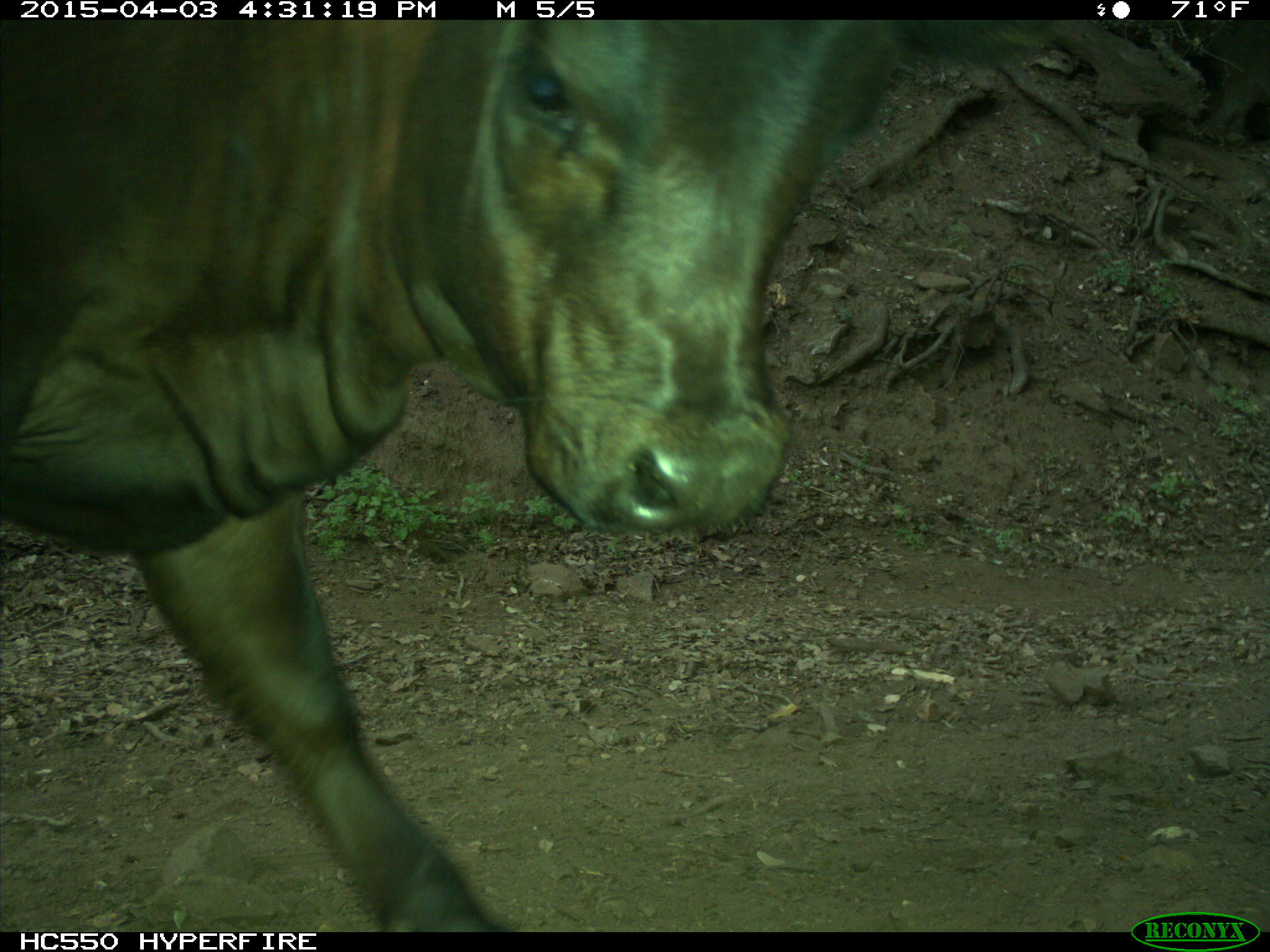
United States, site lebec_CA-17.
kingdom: Animalia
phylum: Chordata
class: Mammalia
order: Artiodactyla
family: Bovidae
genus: Bos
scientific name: Bos taurus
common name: domestic cow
Bos taurus (domestic cow).